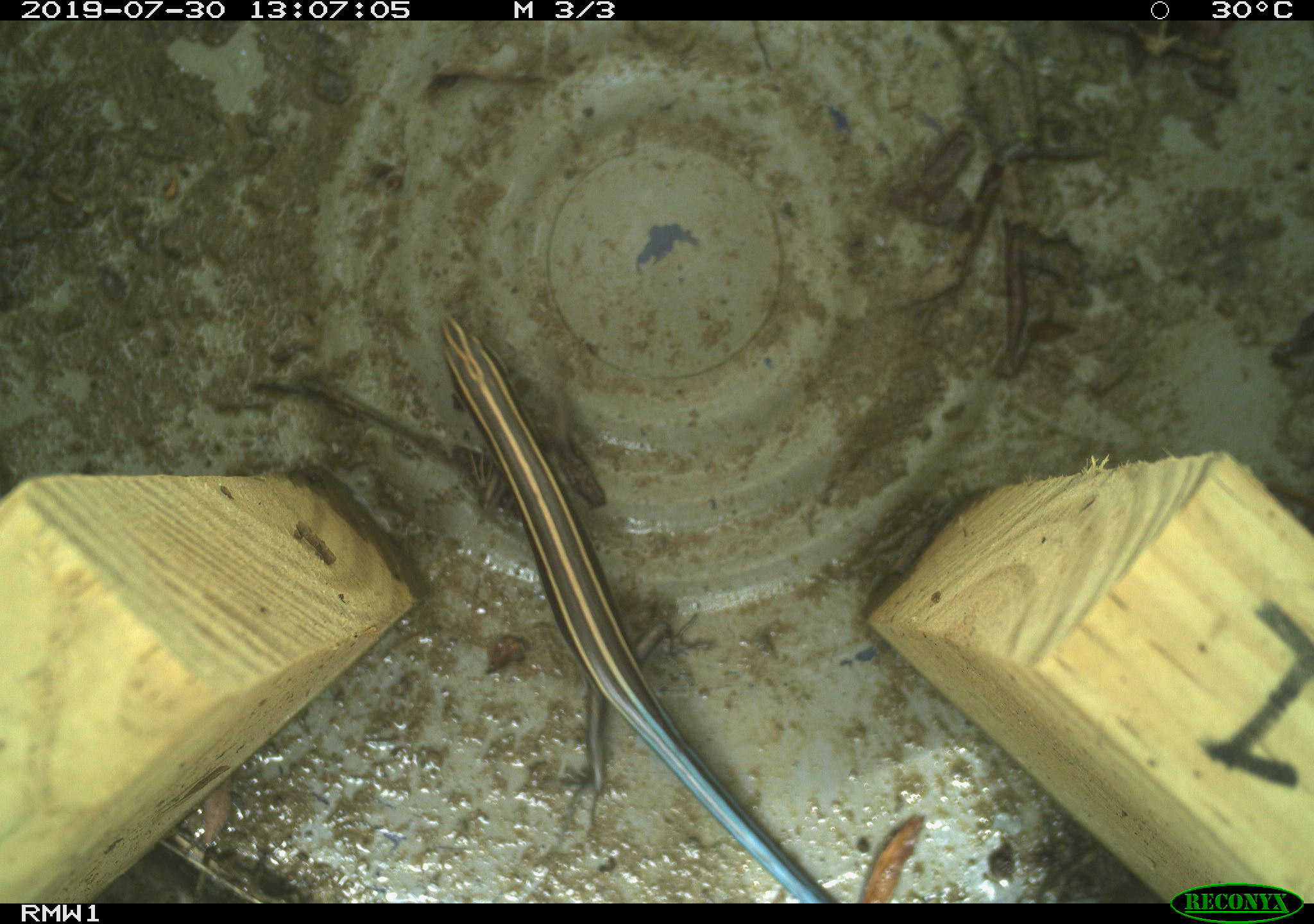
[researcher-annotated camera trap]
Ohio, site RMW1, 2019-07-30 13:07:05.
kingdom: Animalia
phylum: Chordata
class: Reptilia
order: Squamata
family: Scincidae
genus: Plestiodon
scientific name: Plestiodon fasciatus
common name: common five-lined skink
Common five-lined skink (Plestiodon fasciatus).